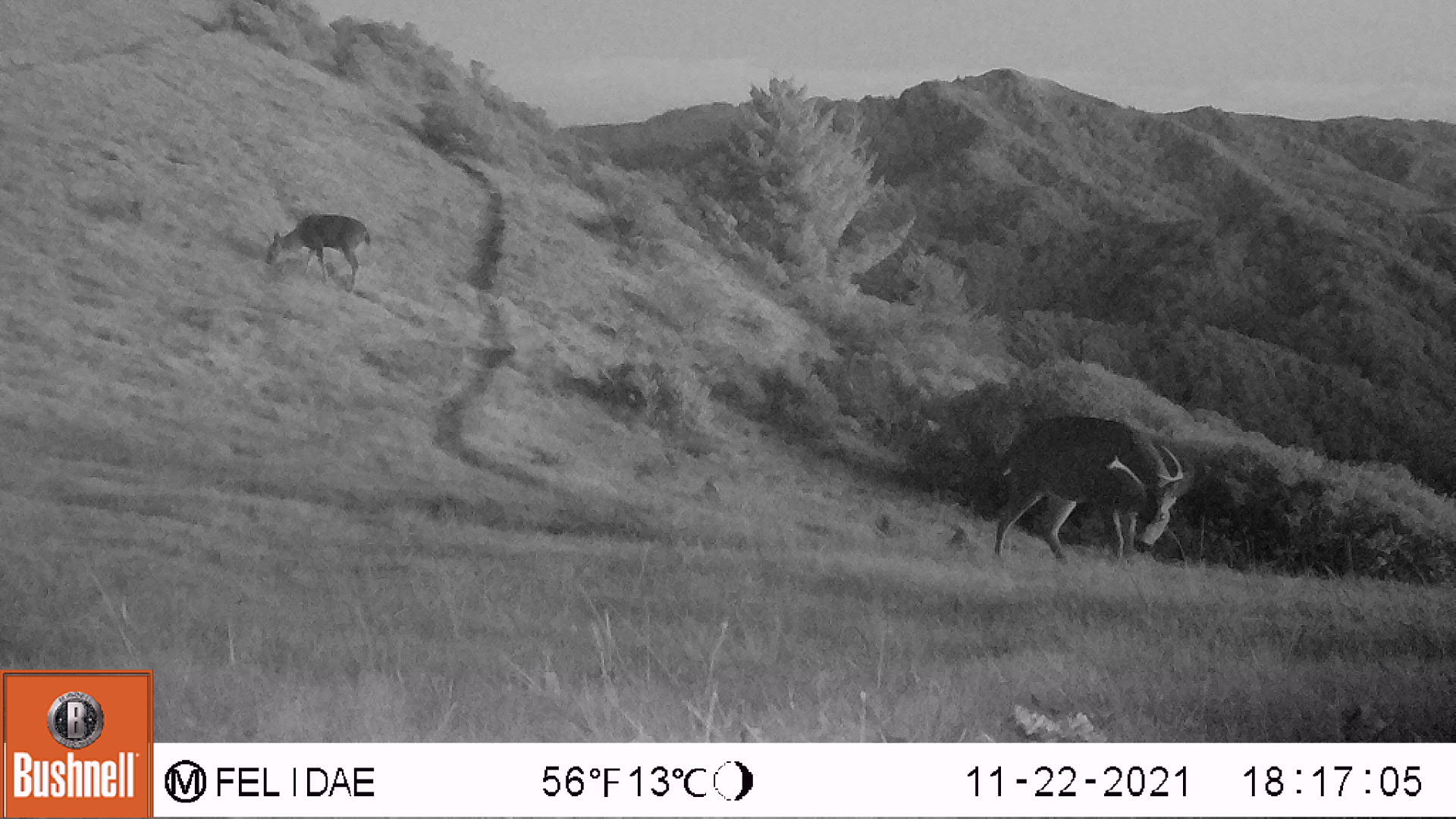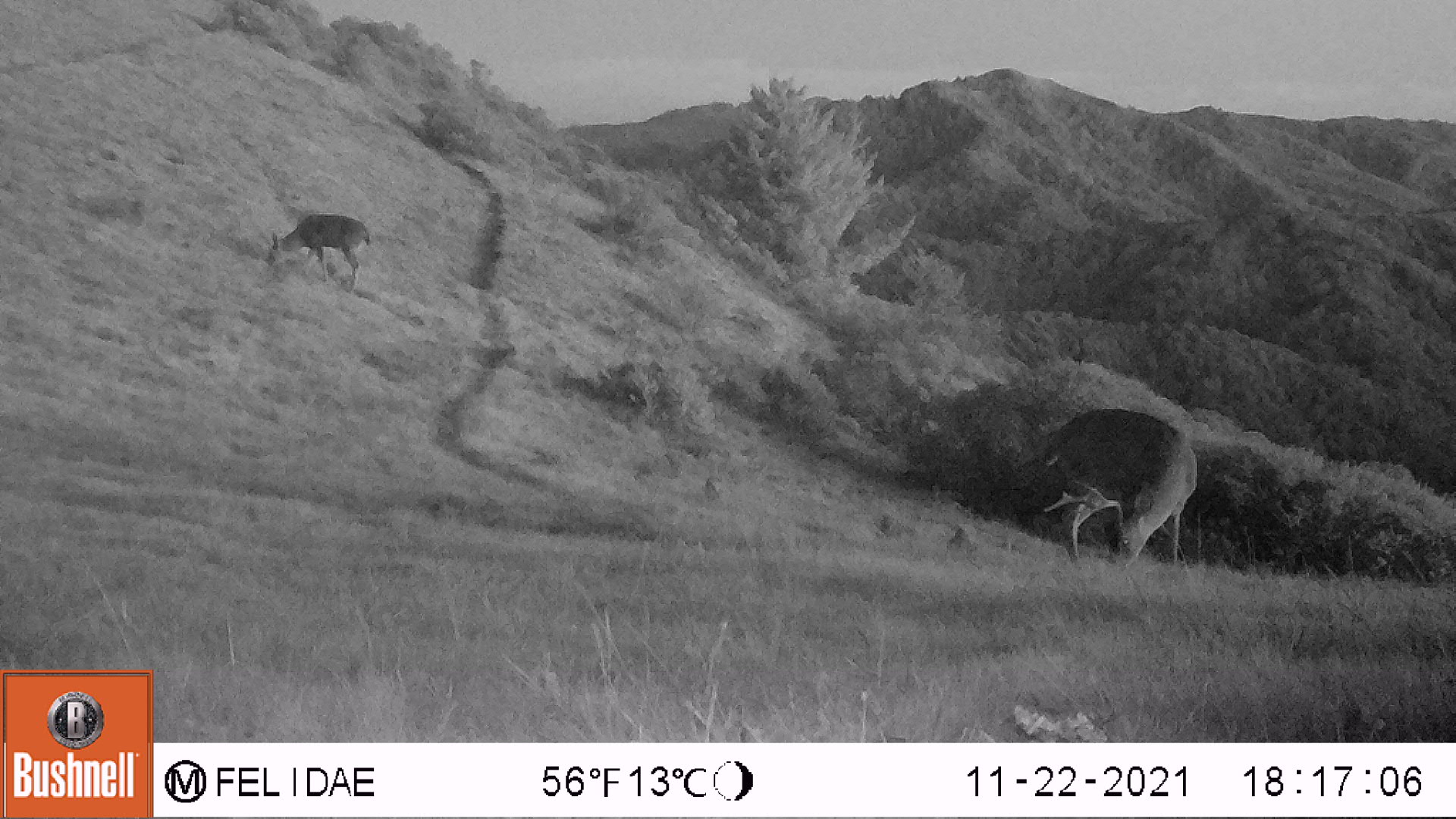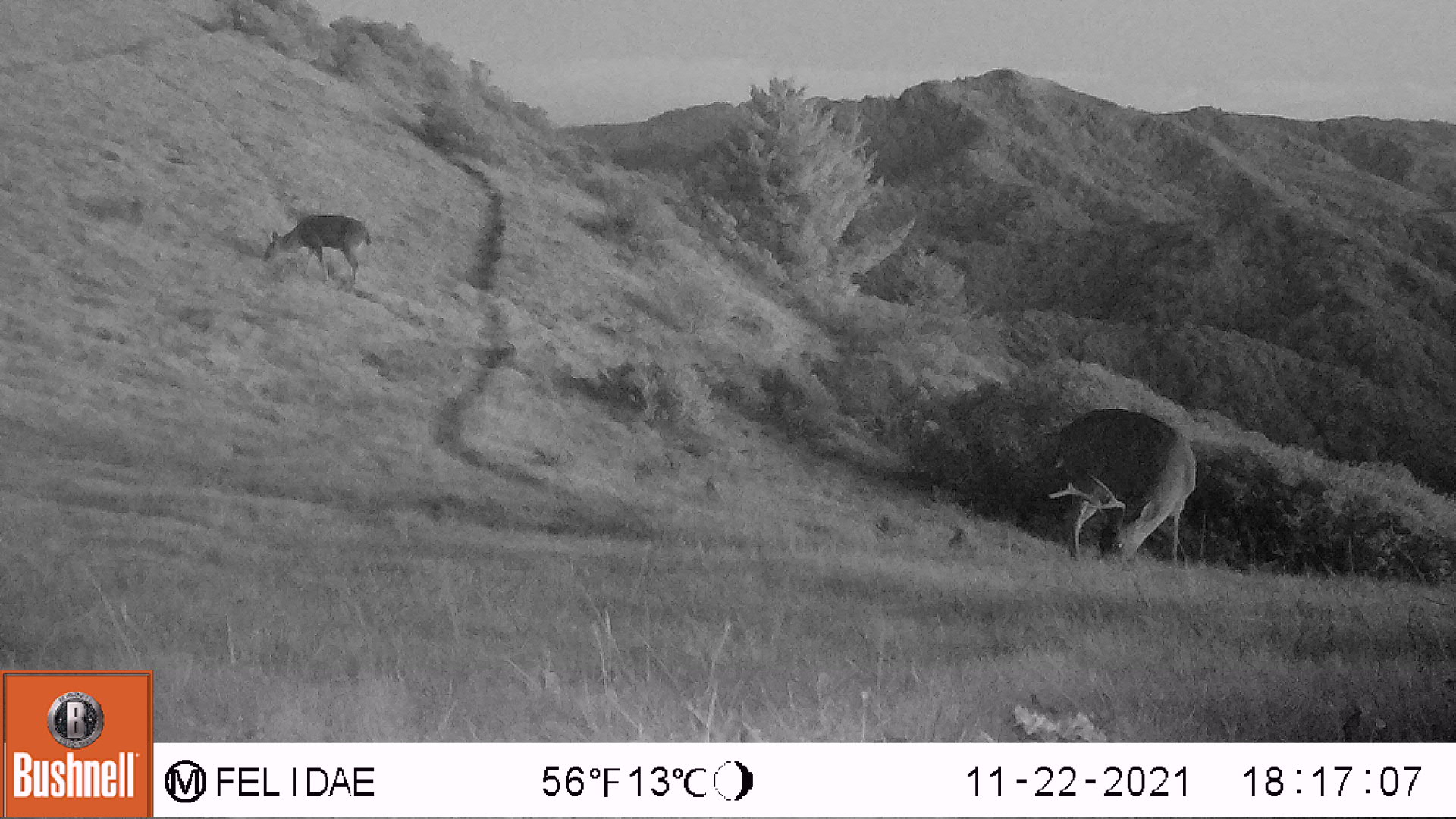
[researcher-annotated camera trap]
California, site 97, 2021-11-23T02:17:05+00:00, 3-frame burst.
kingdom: Animalia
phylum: Chordata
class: Mammalia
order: Artiodactyla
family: Cervidae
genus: Odocoileus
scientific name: Odocoileus hemionus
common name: mule deer